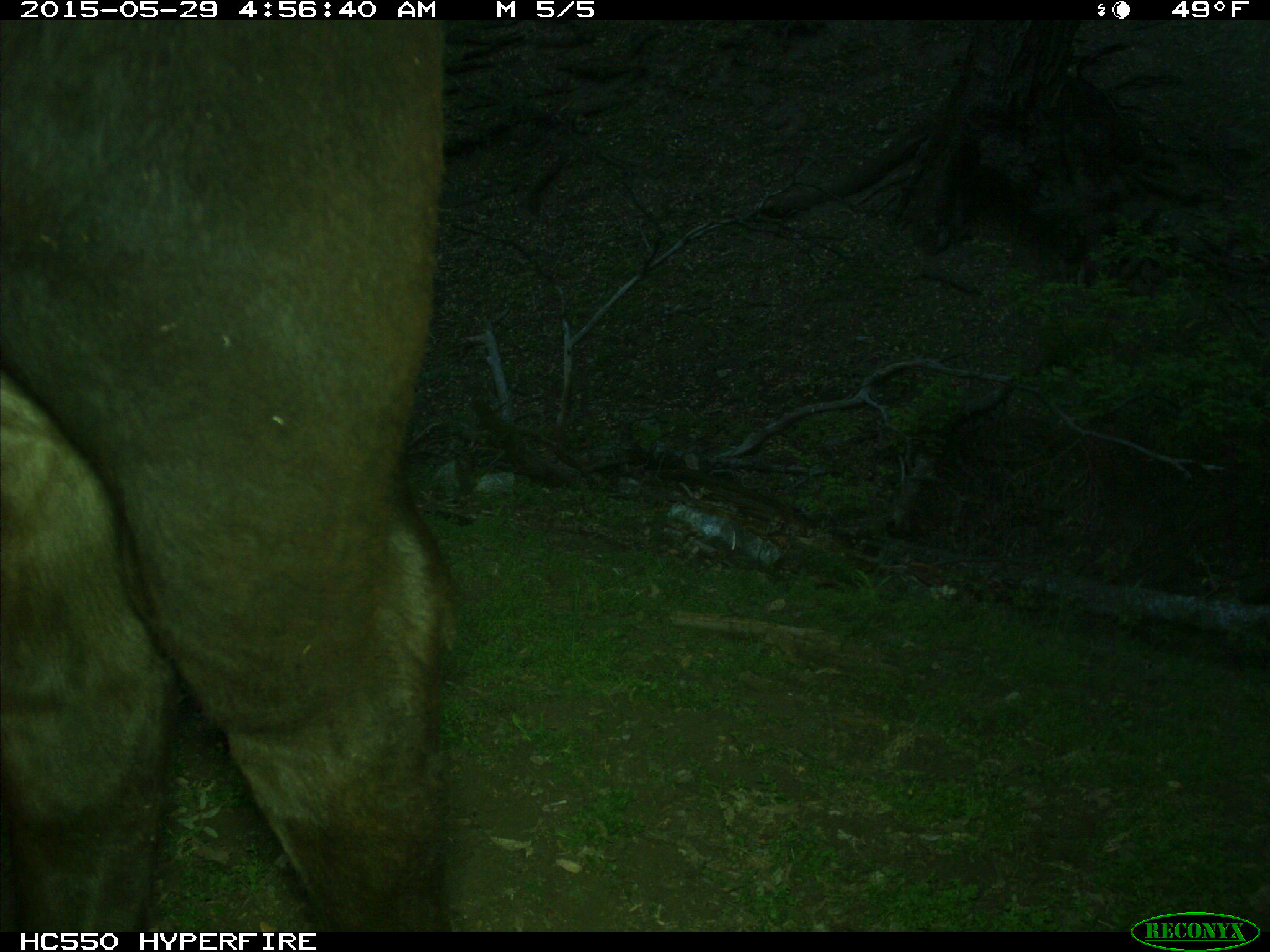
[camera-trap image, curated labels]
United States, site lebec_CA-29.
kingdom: Animalia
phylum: Chordata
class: Mammalia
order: Artiodactyla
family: Bovidae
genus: Bos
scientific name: Bos taurus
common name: domestic cow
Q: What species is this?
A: Bos taurus (domestic cow).